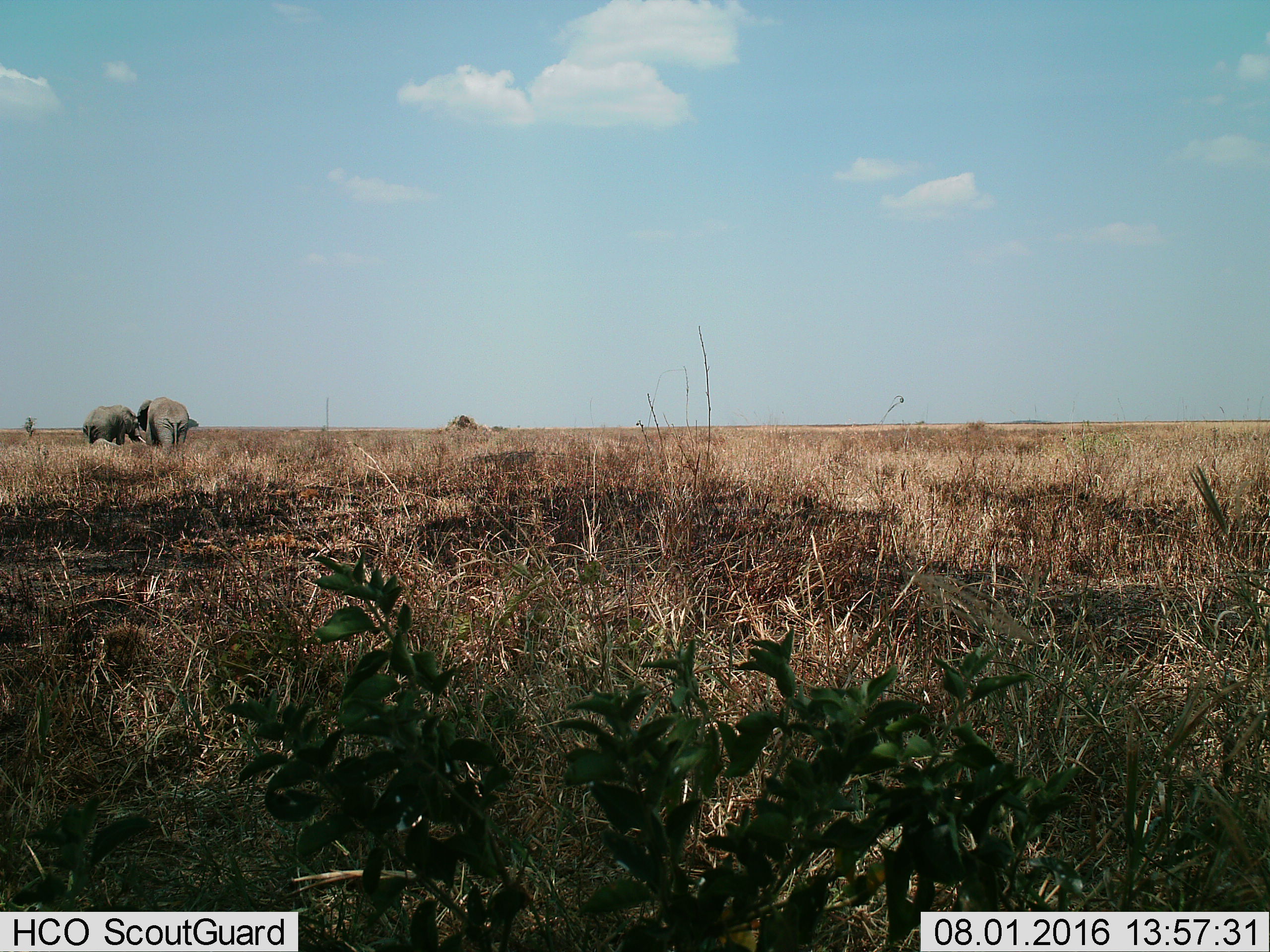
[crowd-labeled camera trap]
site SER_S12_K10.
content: unidentified animal